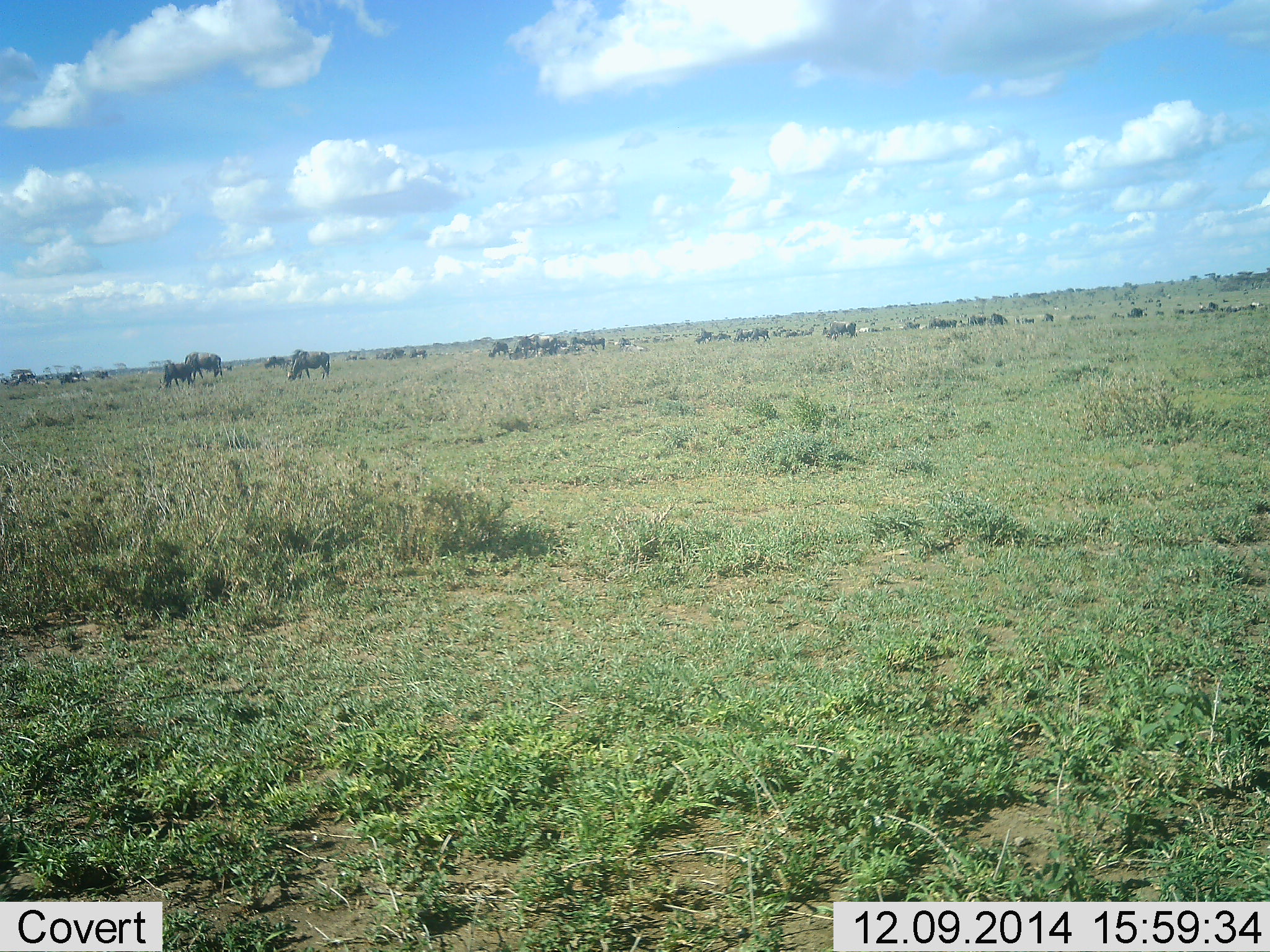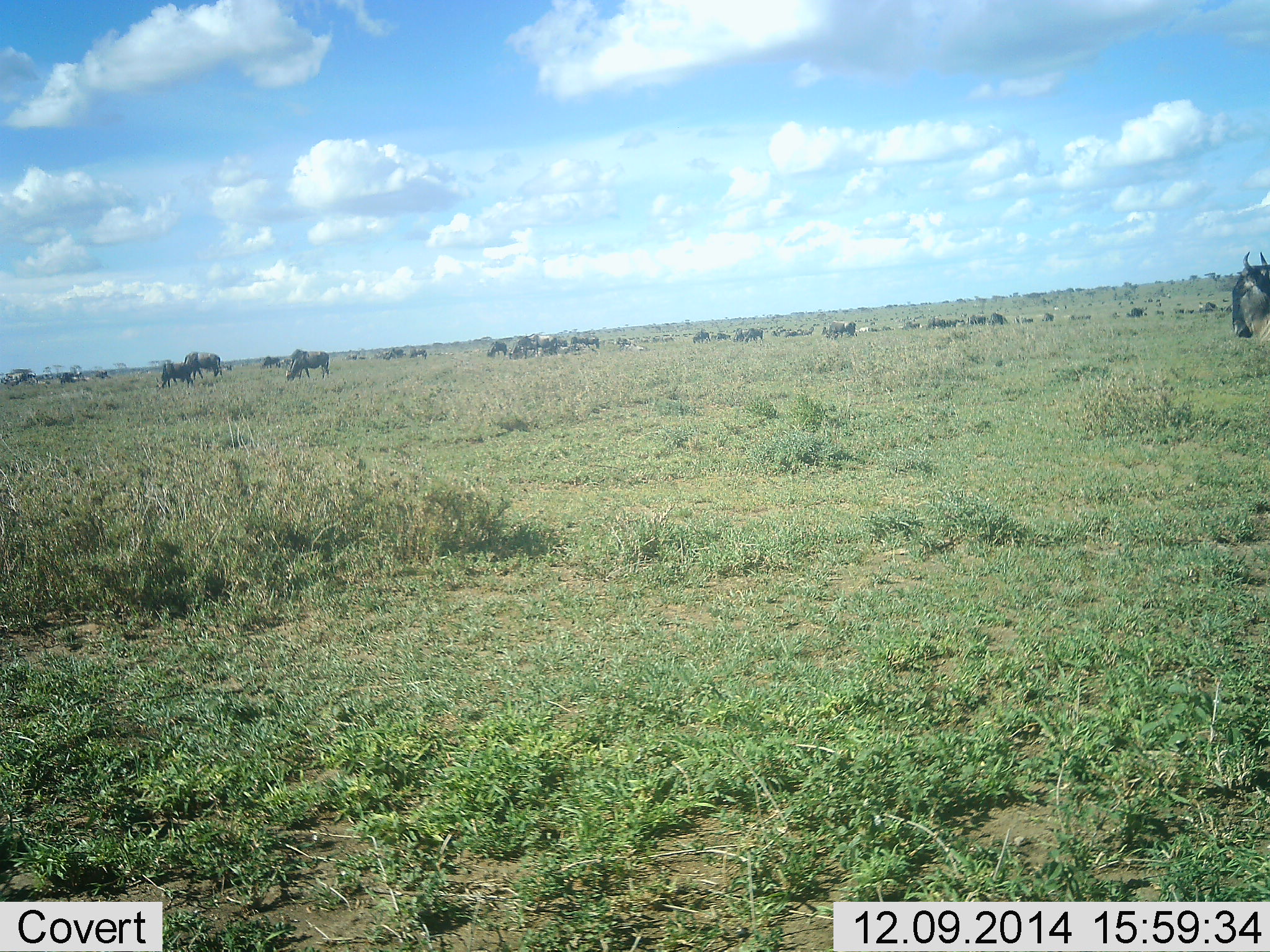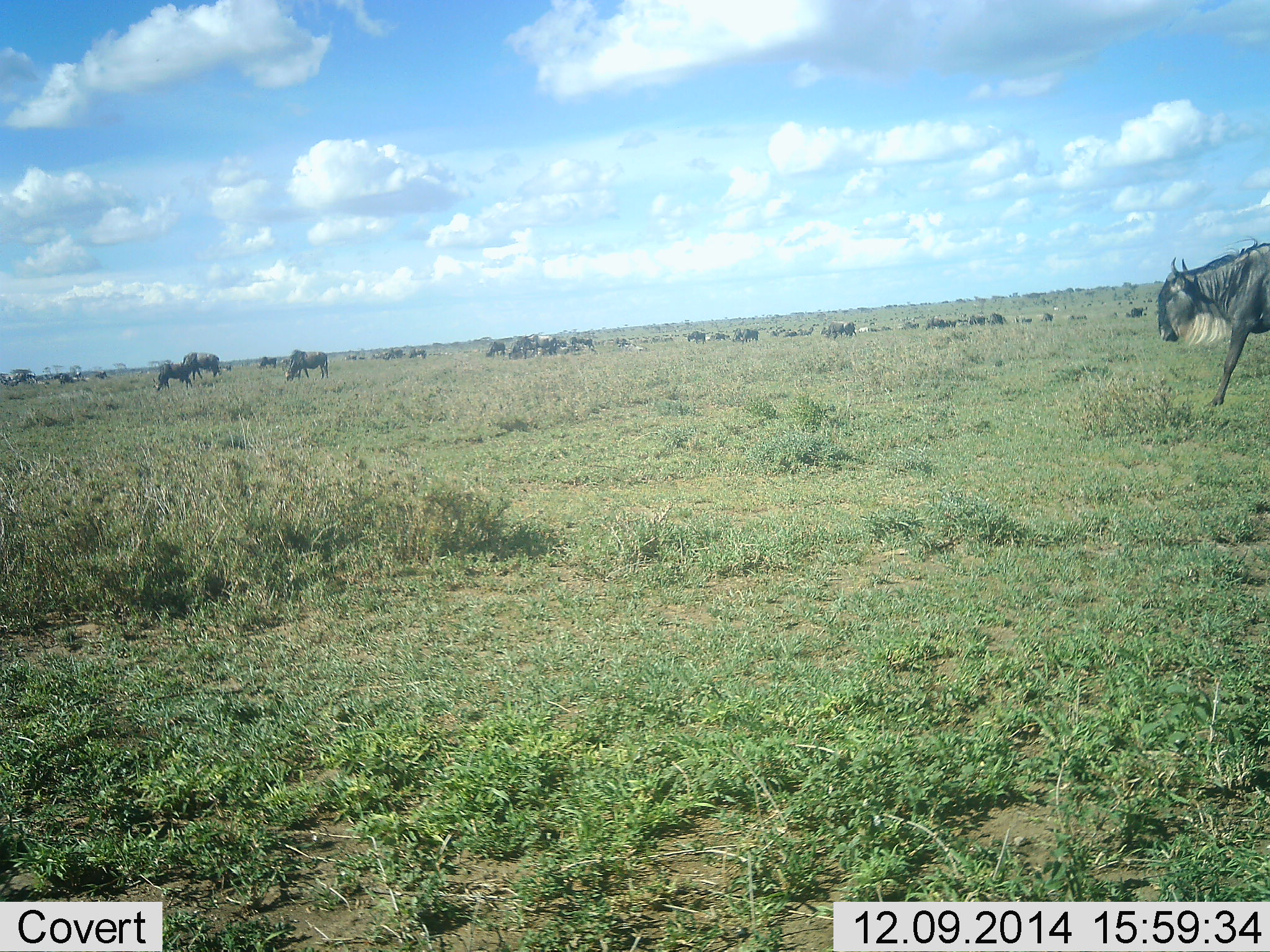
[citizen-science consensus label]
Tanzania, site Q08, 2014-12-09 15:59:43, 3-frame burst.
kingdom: Animalia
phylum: Chordata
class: Mammalia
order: Artiodactyla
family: Bovidae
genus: Connochaetes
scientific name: Connochaetes taurinus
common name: blue wildebeest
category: wildebeest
Wildebeest (blue wildebeest) (Connochaetes taurinus), count 11-50. Behavior (volunteer vote fractions): standing 36%, resting 9%, moving 64%, interacting 0%. Young present (vote fraction): 0%. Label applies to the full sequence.